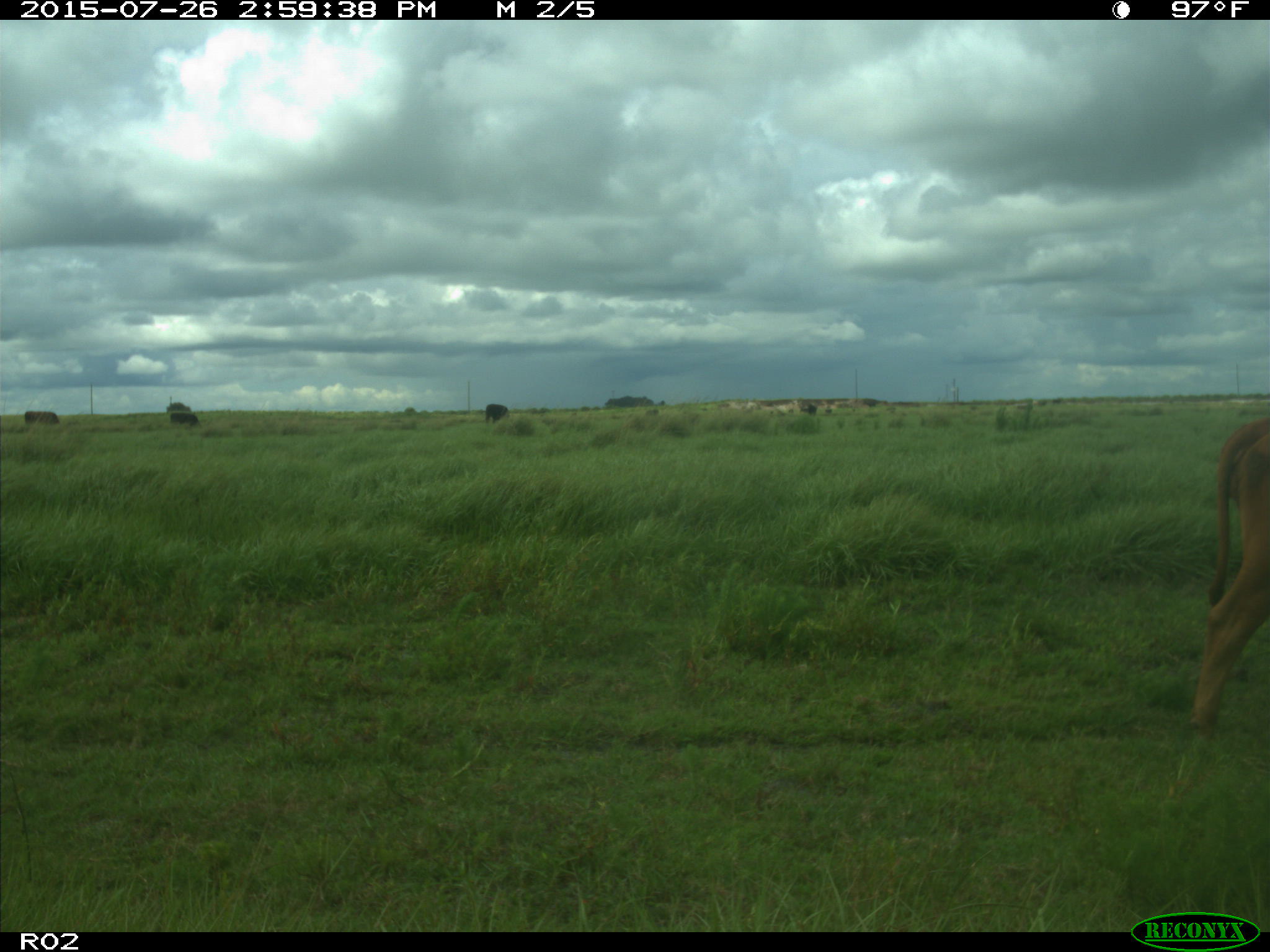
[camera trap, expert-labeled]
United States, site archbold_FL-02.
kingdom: Animalia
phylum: Chordata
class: Mammalia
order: Artiodactyla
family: Bovidae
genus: Bos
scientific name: Bos taurus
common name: domestic cow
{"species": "Bos taurus (domestic cow)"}